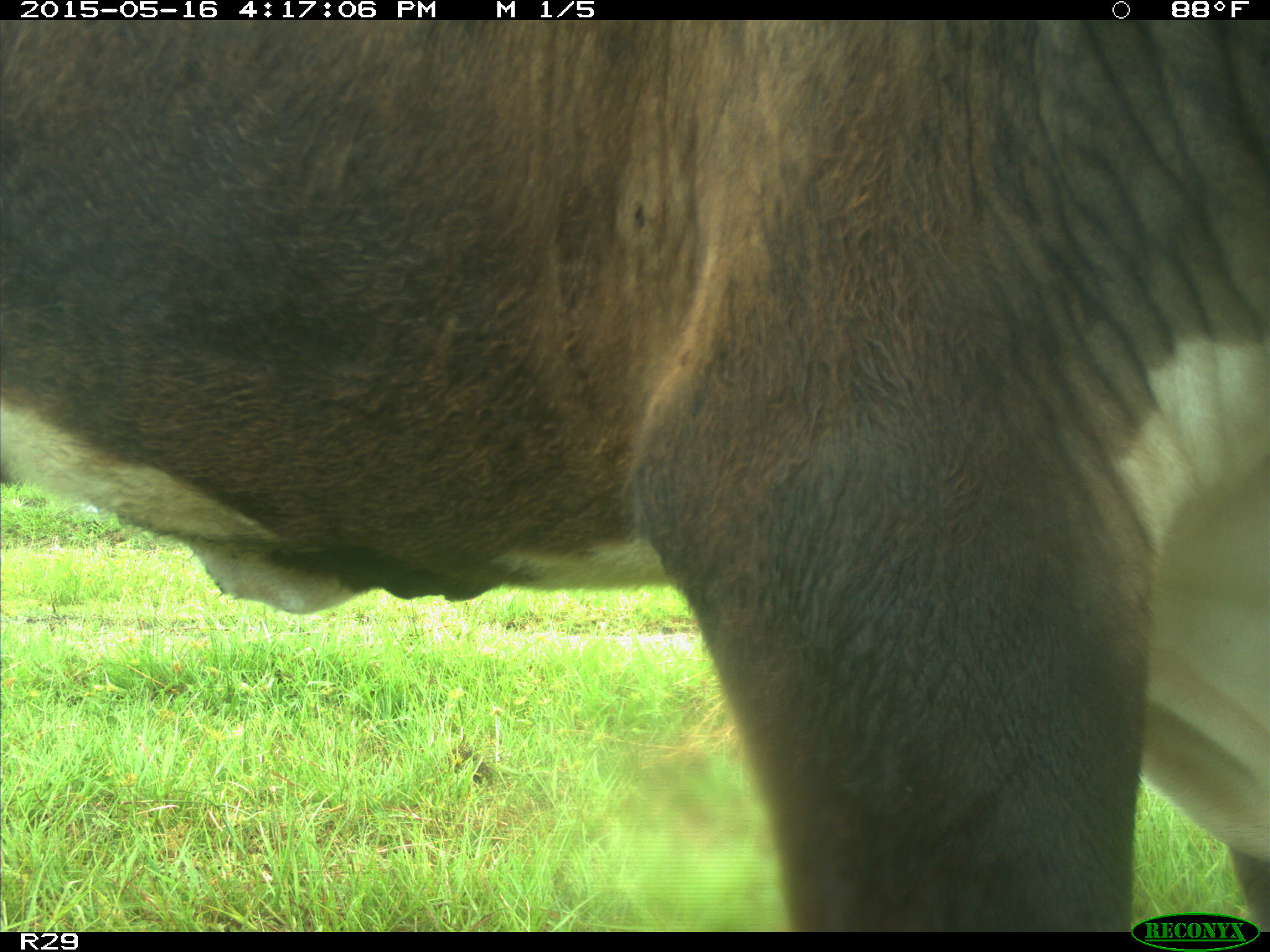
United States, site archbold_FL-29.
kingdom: Animalia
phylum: Chordata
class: Mammalia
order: Artiodactyla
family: Bovidae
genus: Bos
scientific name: Bos taurus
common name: domestic cow